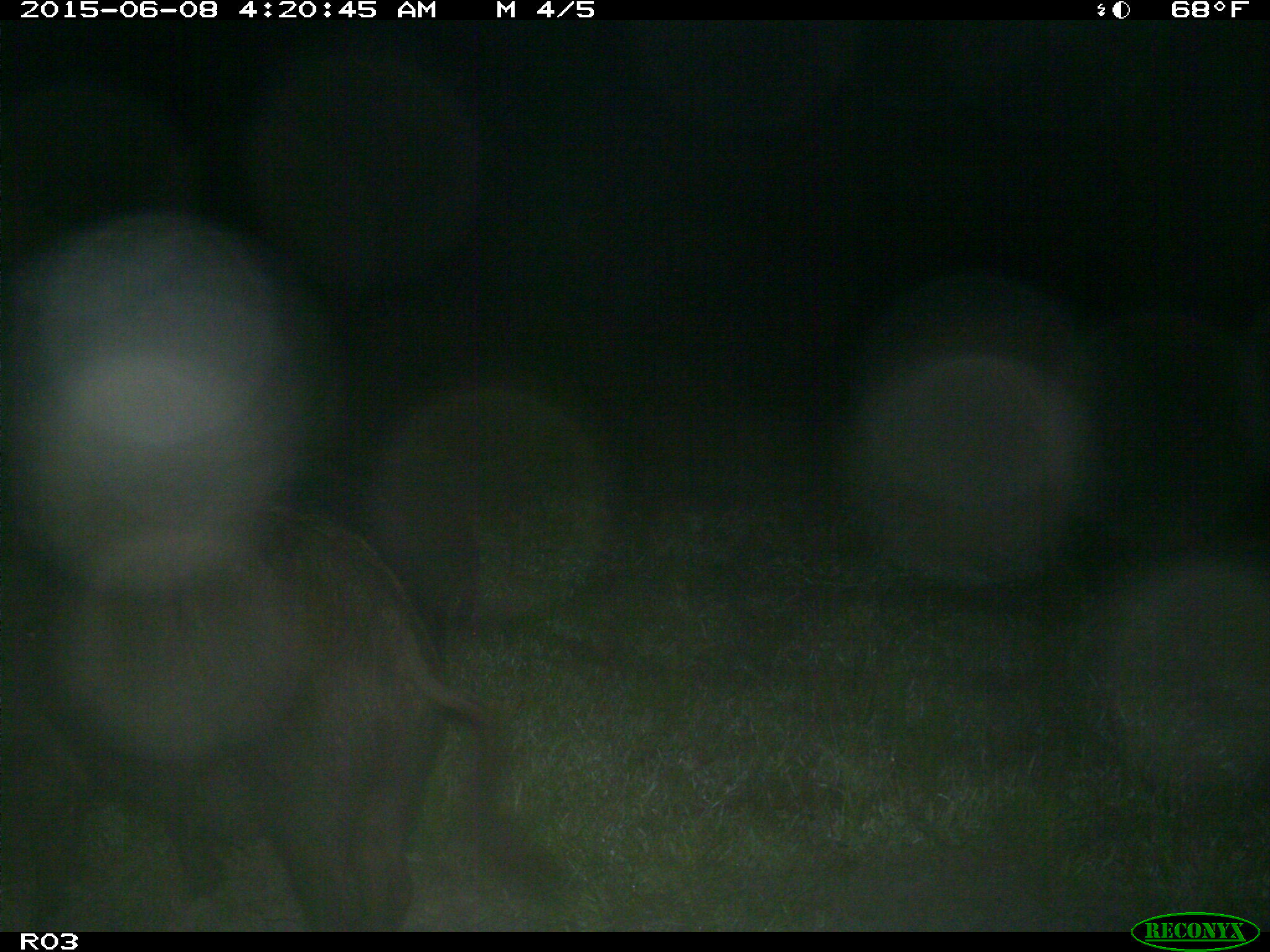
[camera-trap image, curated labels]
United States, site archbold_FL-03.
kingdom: Animalia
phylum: Chordata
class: Mammalia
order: Artiodactyla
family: Suidae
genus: Sus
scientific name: Sus scrofa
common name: wild boar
Sus scrofa (wild boar).